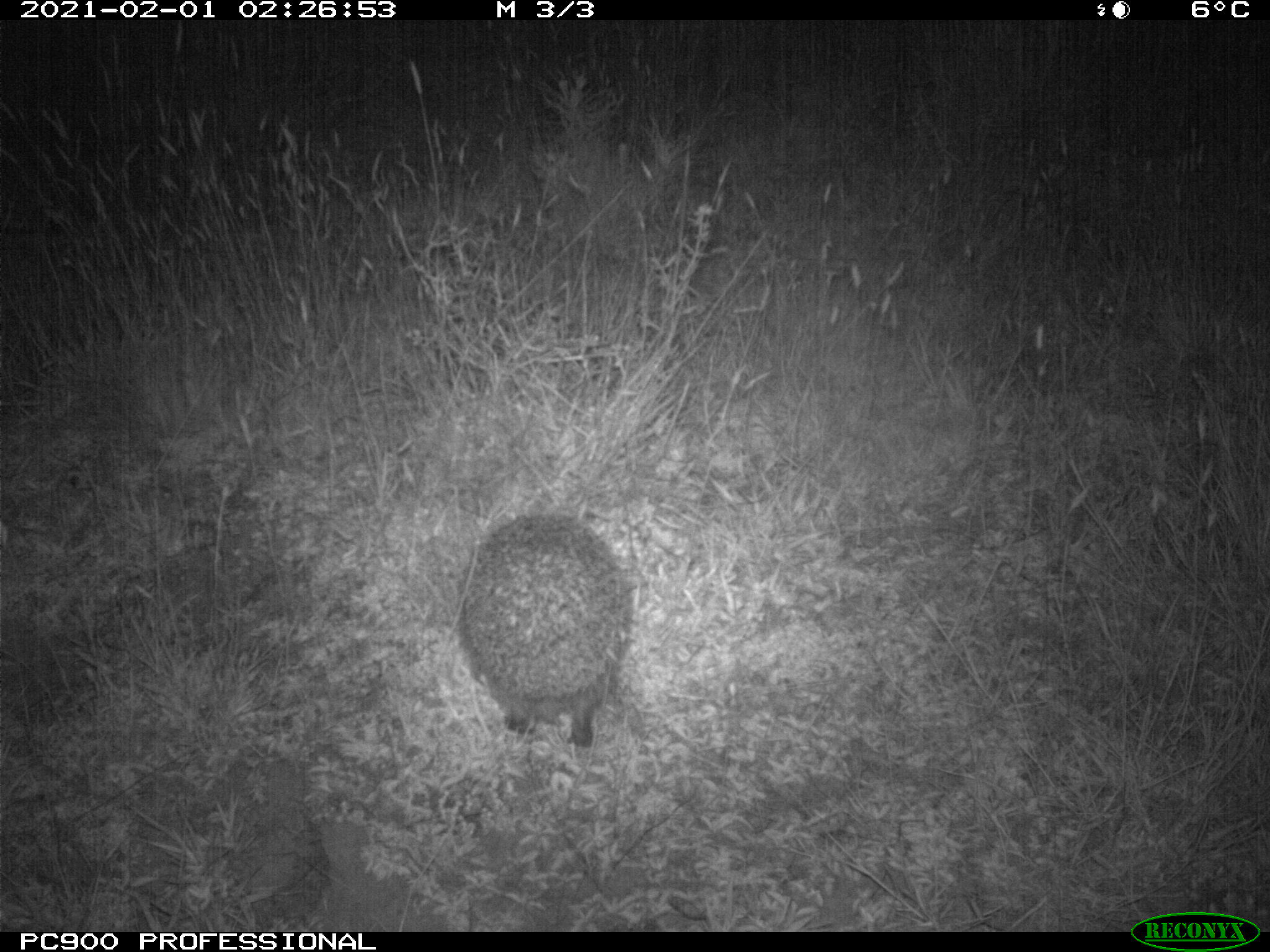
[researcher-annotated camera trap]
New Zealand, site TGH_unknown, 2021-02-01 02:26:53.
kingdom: Animalia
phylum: Chordata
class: Mammalia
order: Eulipotyphla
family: Erinaceidae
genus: Erinaceus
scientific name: Erinaceus europaeus europaeus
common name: european hedgehog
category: hedgehog